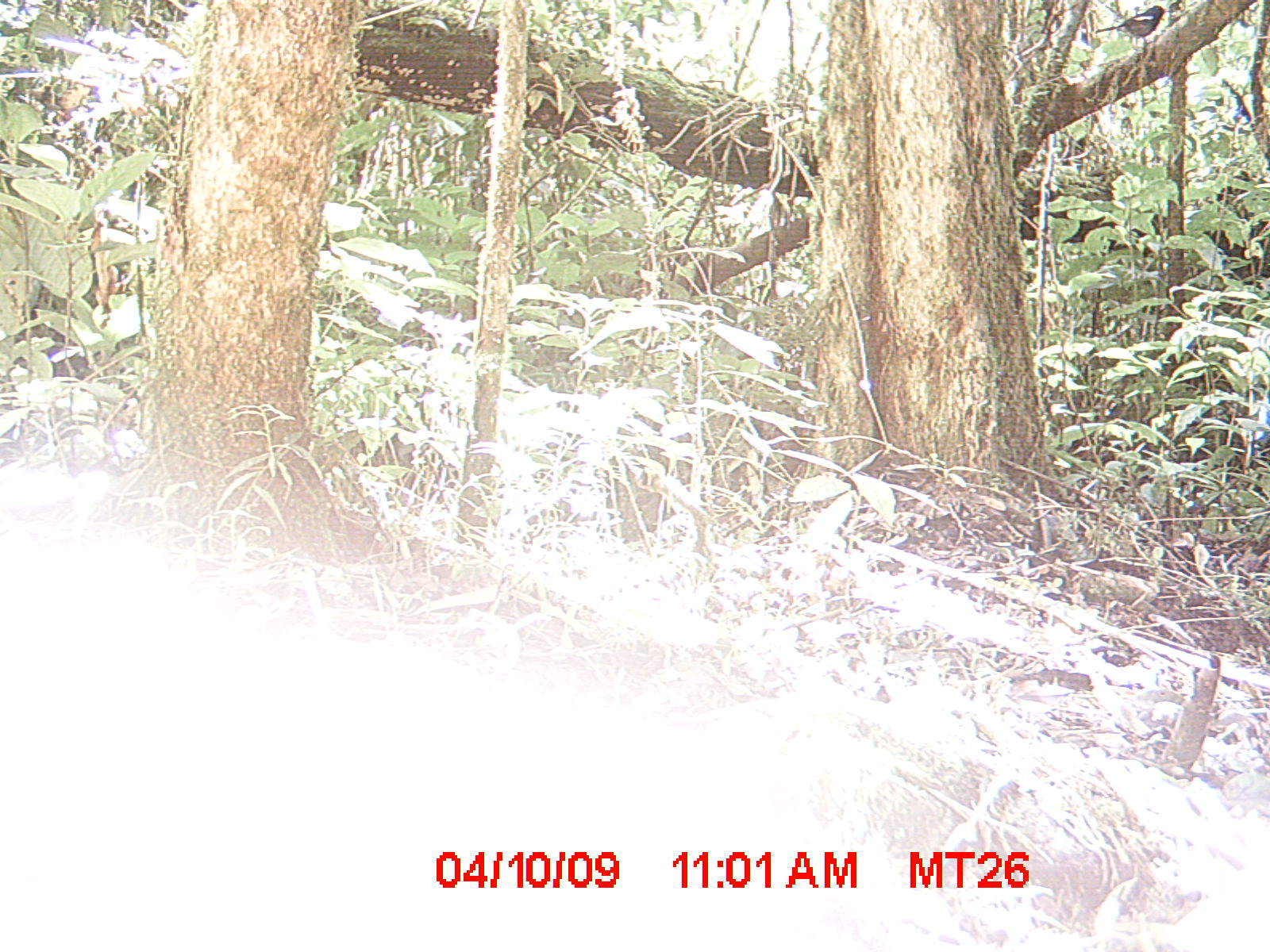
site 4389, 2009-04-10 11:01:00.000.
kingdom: Animalia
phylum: Chordata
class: Aves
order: Passeriformes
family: Muscicapidae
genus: Copsychus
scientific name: Copsychus albospecularis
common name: madagascar magpie-robin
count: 1